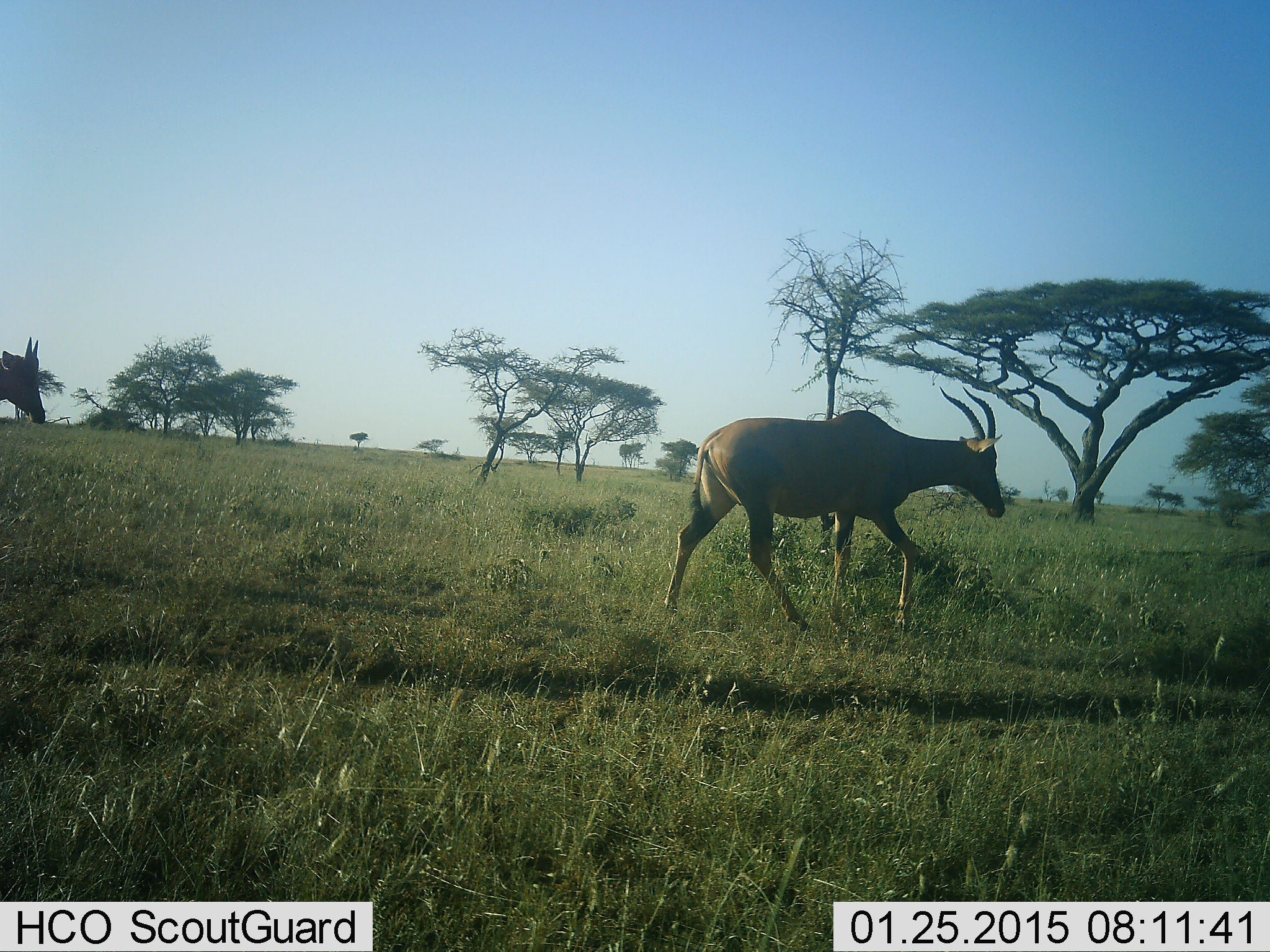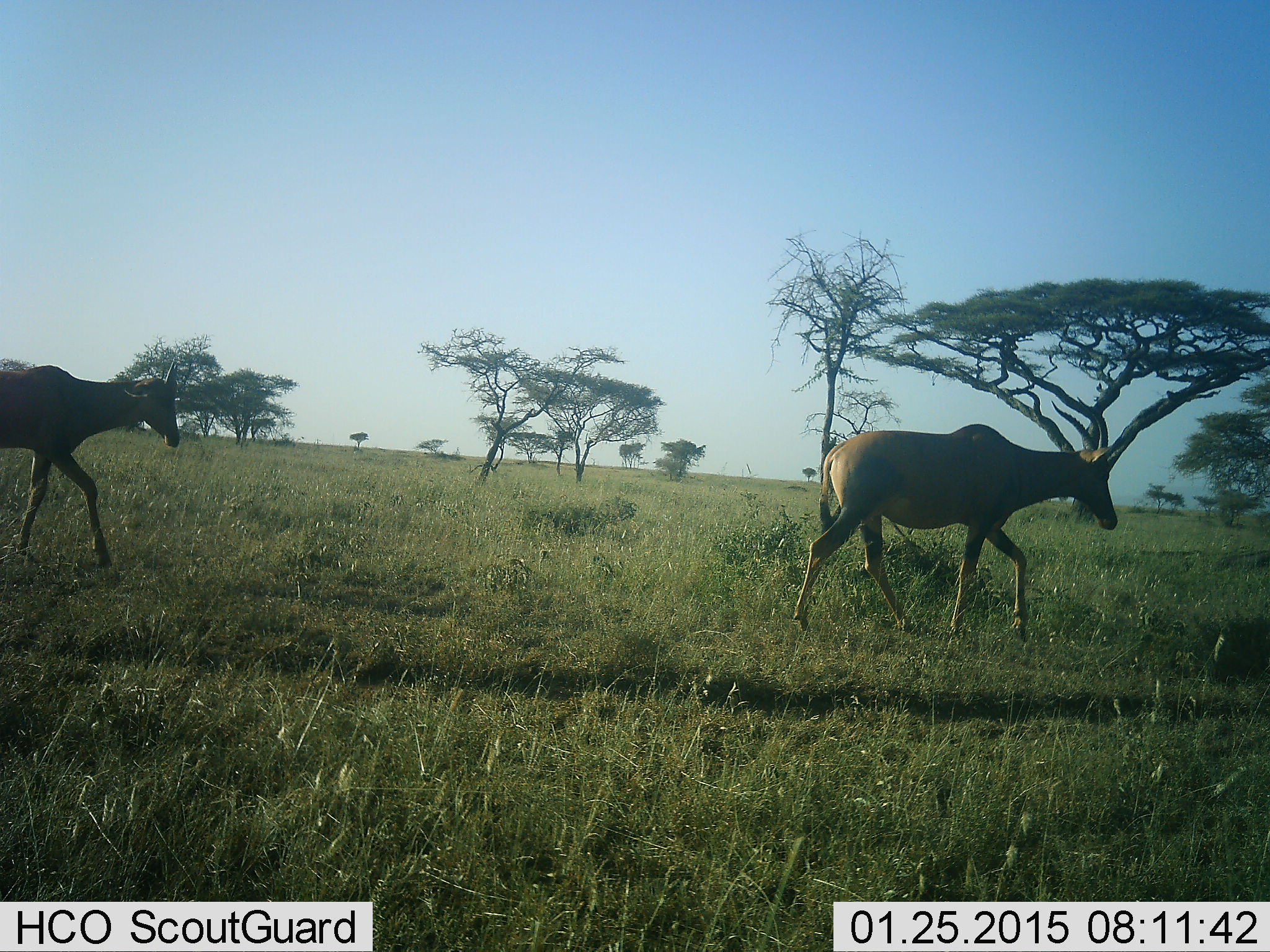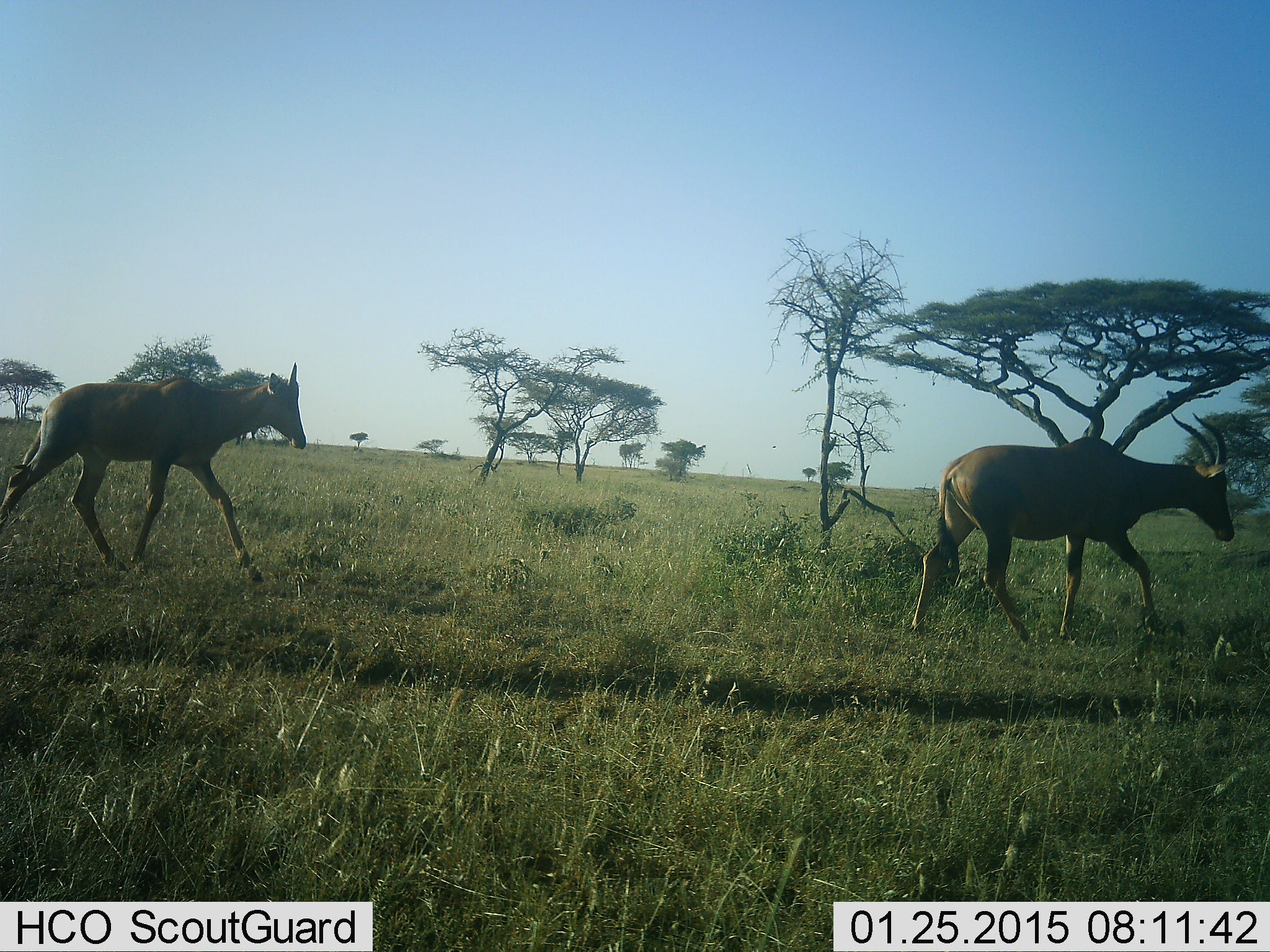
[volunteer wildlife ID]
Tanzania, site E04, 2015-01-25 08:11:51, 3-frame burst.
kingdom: Animalia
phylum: Chordata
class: Mammalia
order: Artiodactyla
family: Bovidae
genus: Damaliscus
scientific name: Damaliscus lunatus jimela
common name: topi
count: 2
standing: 0%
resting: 0%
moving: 100%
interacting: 0%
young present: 40%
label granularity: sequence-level